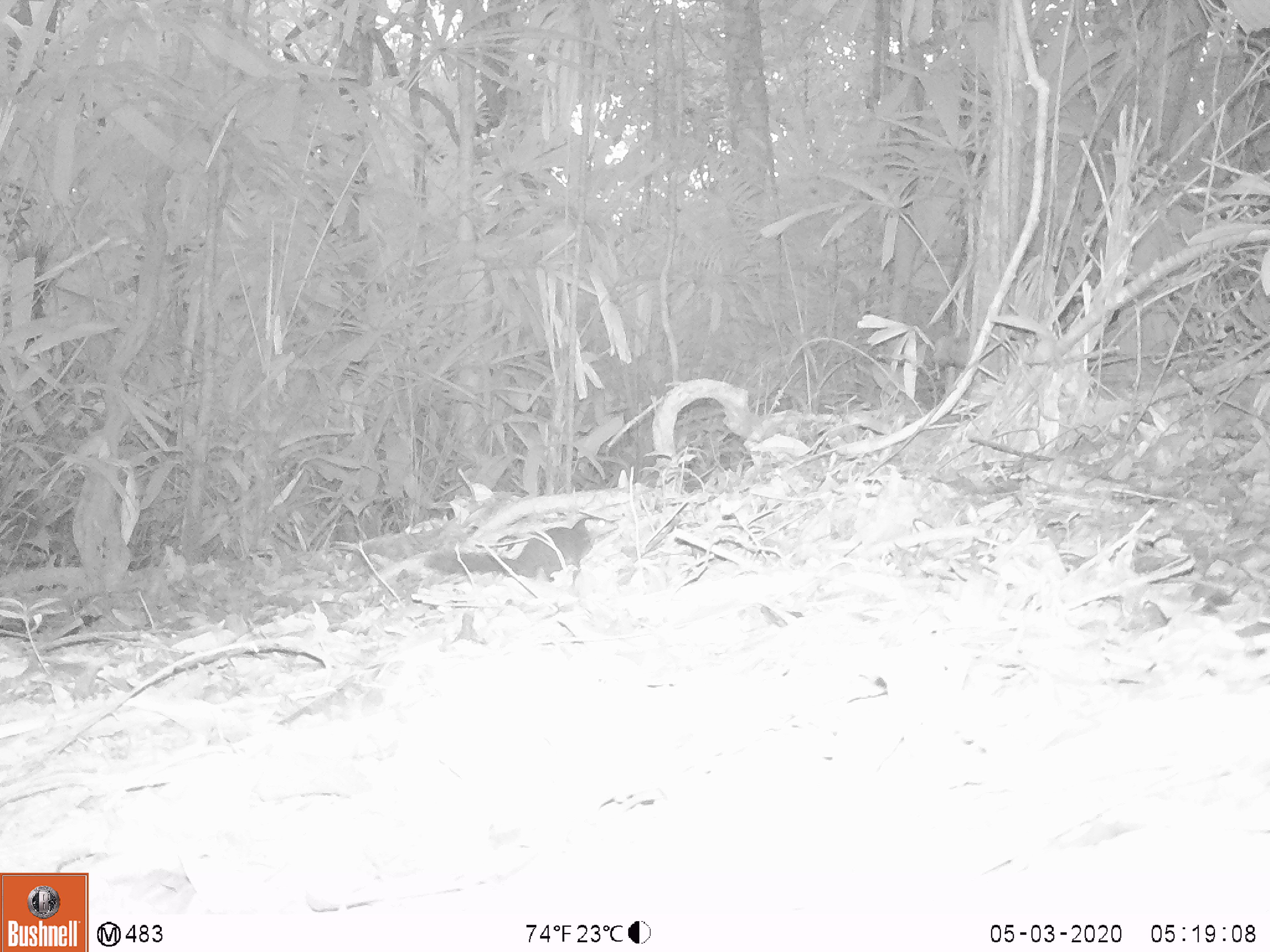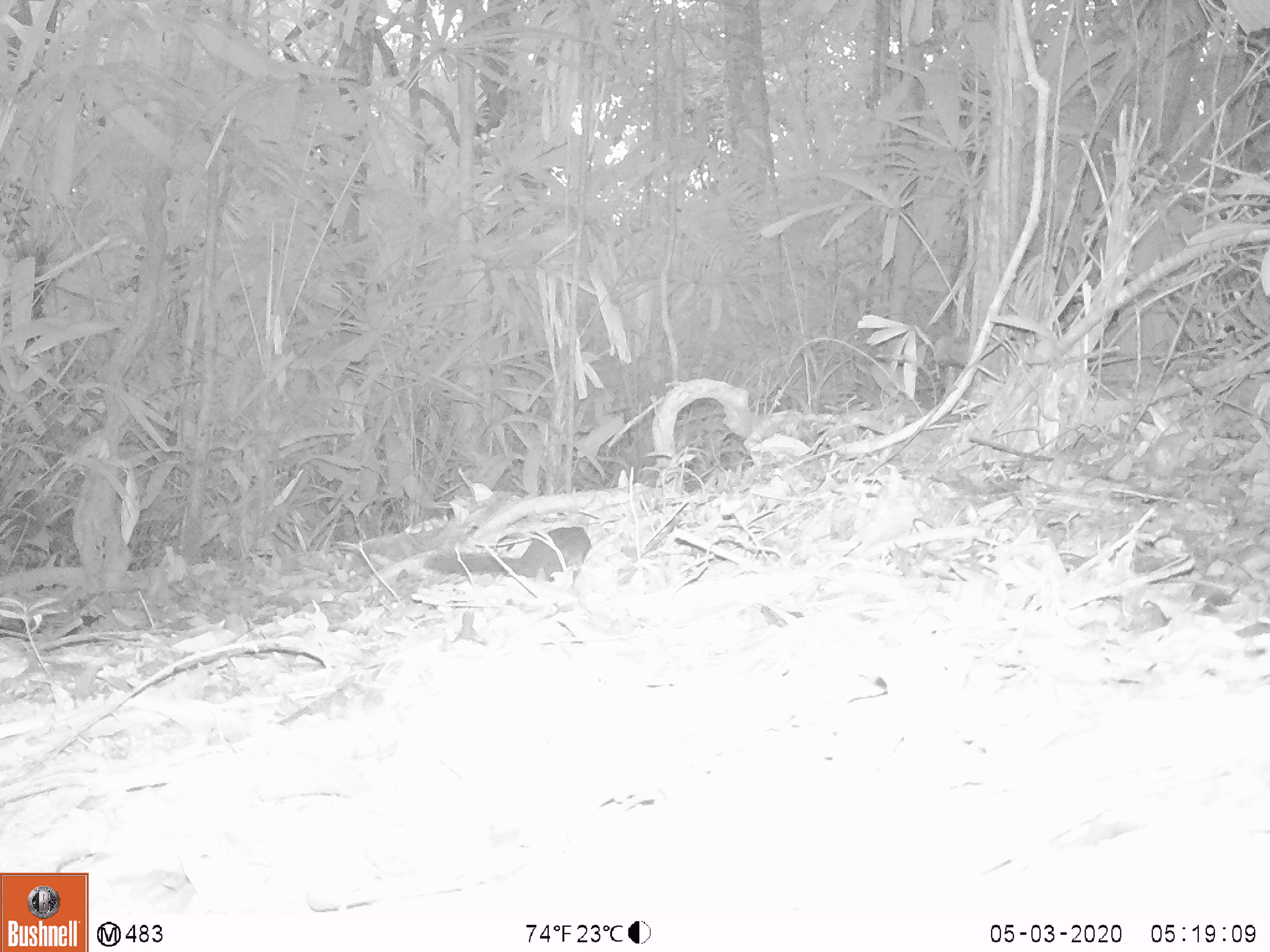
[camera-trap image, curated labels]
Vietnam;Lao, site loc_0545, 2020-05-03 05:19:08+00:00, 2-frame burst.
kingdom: Animalia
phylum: Chordata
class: Mammalia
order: Rodentia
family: Sciuridae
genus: Dremomys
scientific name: Dremomys rufigenis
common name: red-cheeked squirrel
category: red cheeked squirrel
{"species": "red cheeked squirrel (red-cheeked squirrel) (Dremomys rufigenis)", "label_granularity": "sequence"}